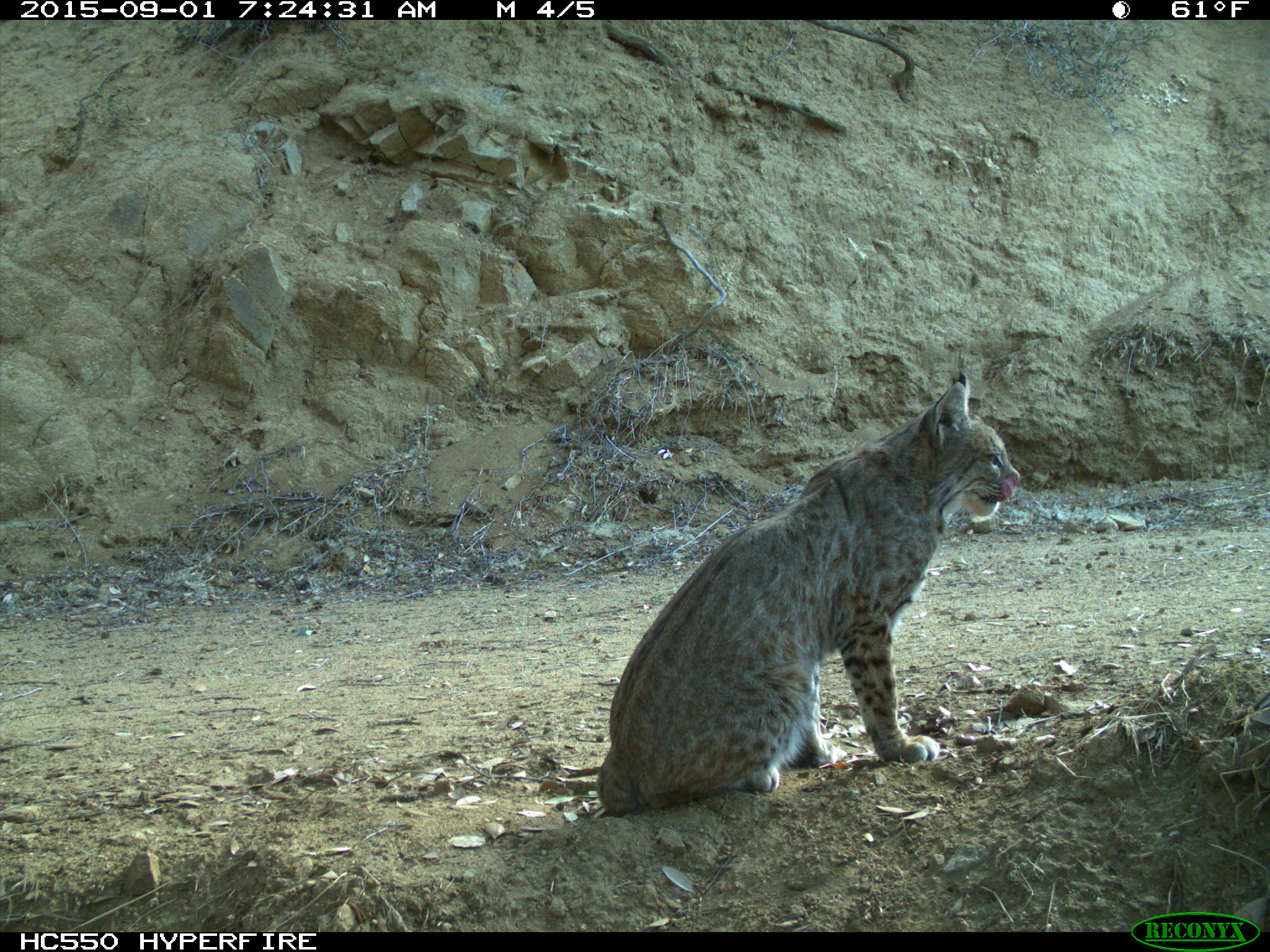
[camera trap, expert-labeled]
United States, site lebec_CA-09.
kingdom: Animalia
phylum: Chordata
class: Mammalia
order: Carnivora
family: Felidae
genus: Lynx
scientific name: Lynx rufus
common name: bobcat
Lynx rufus (bobcat).